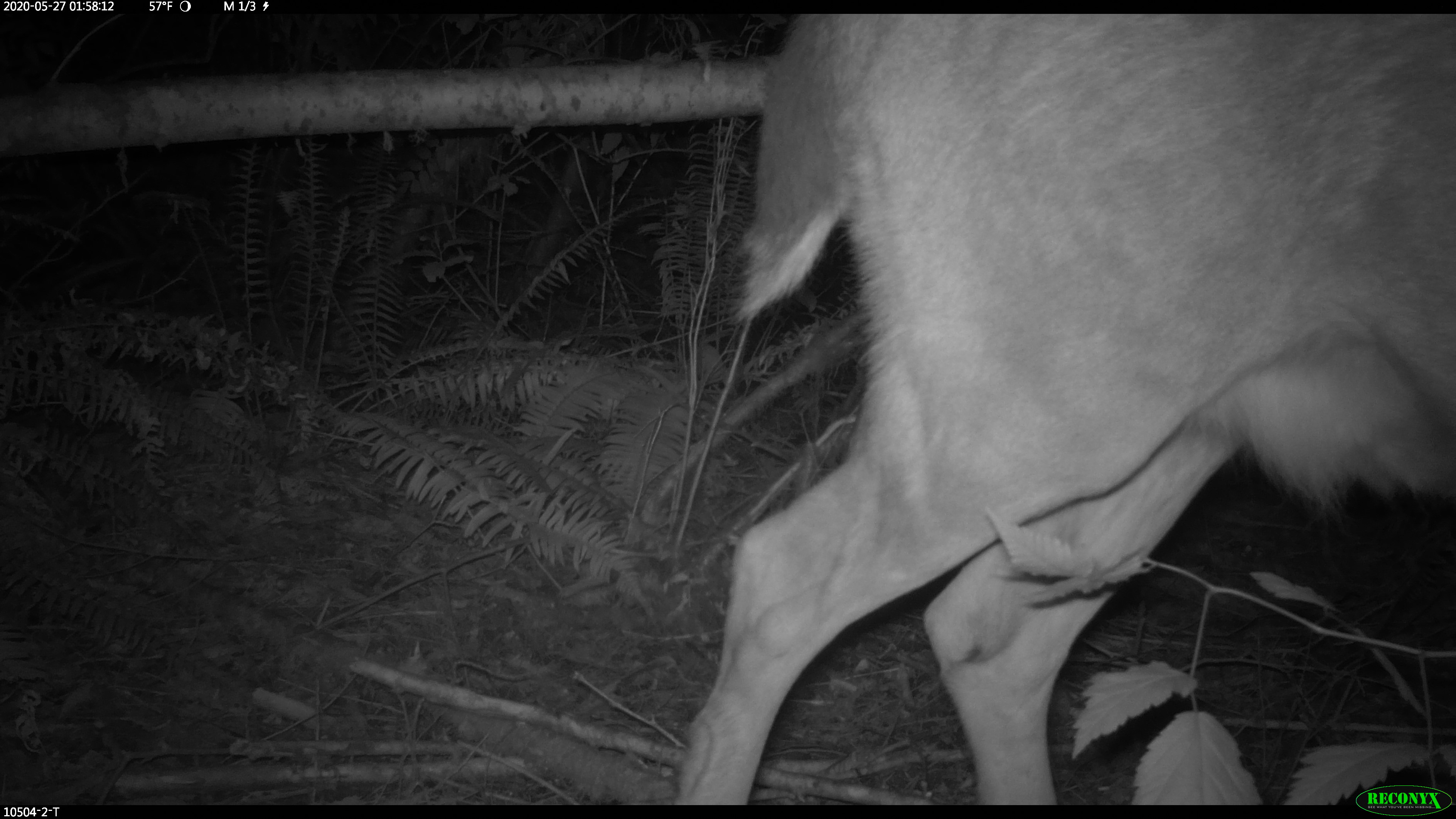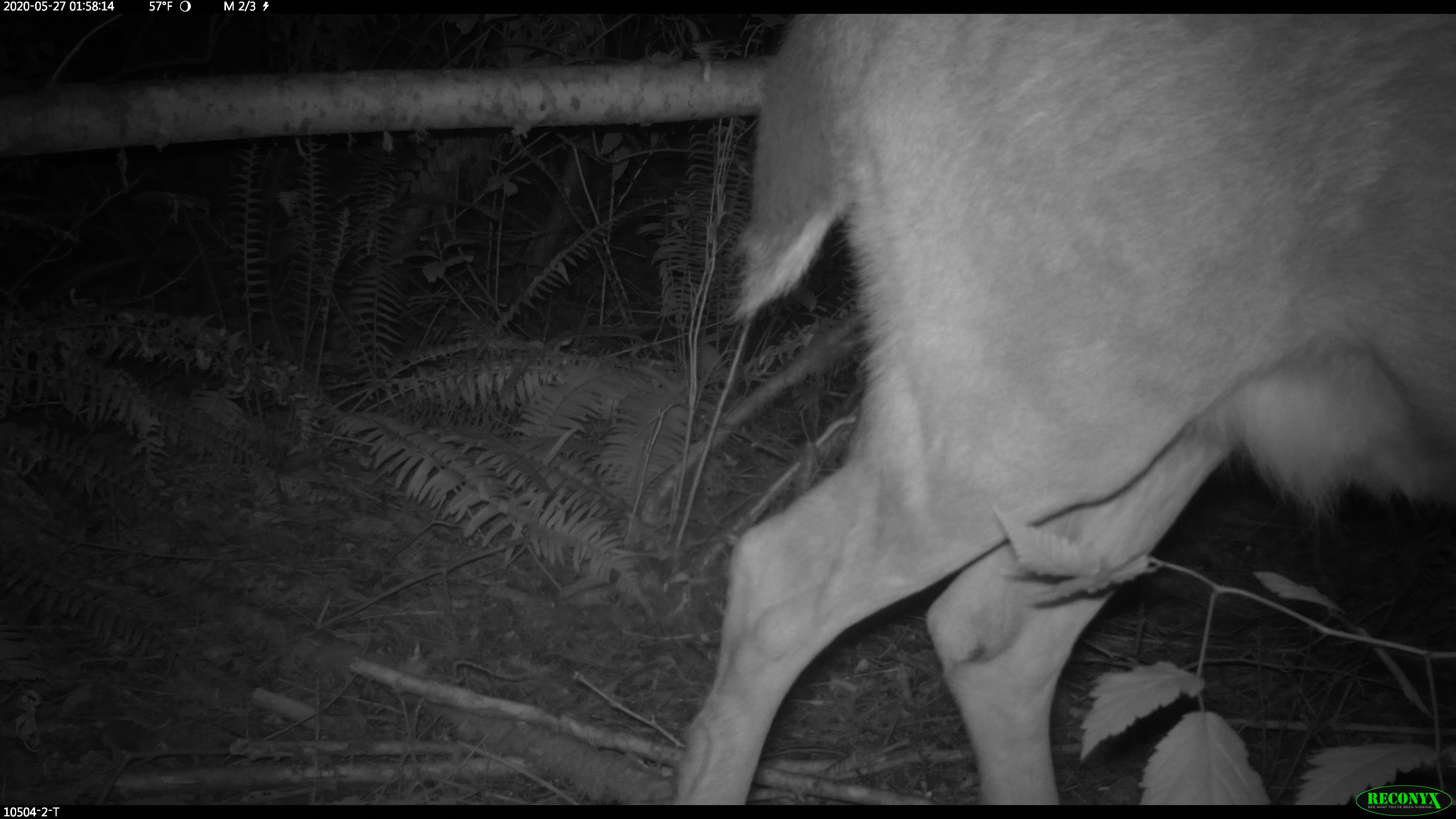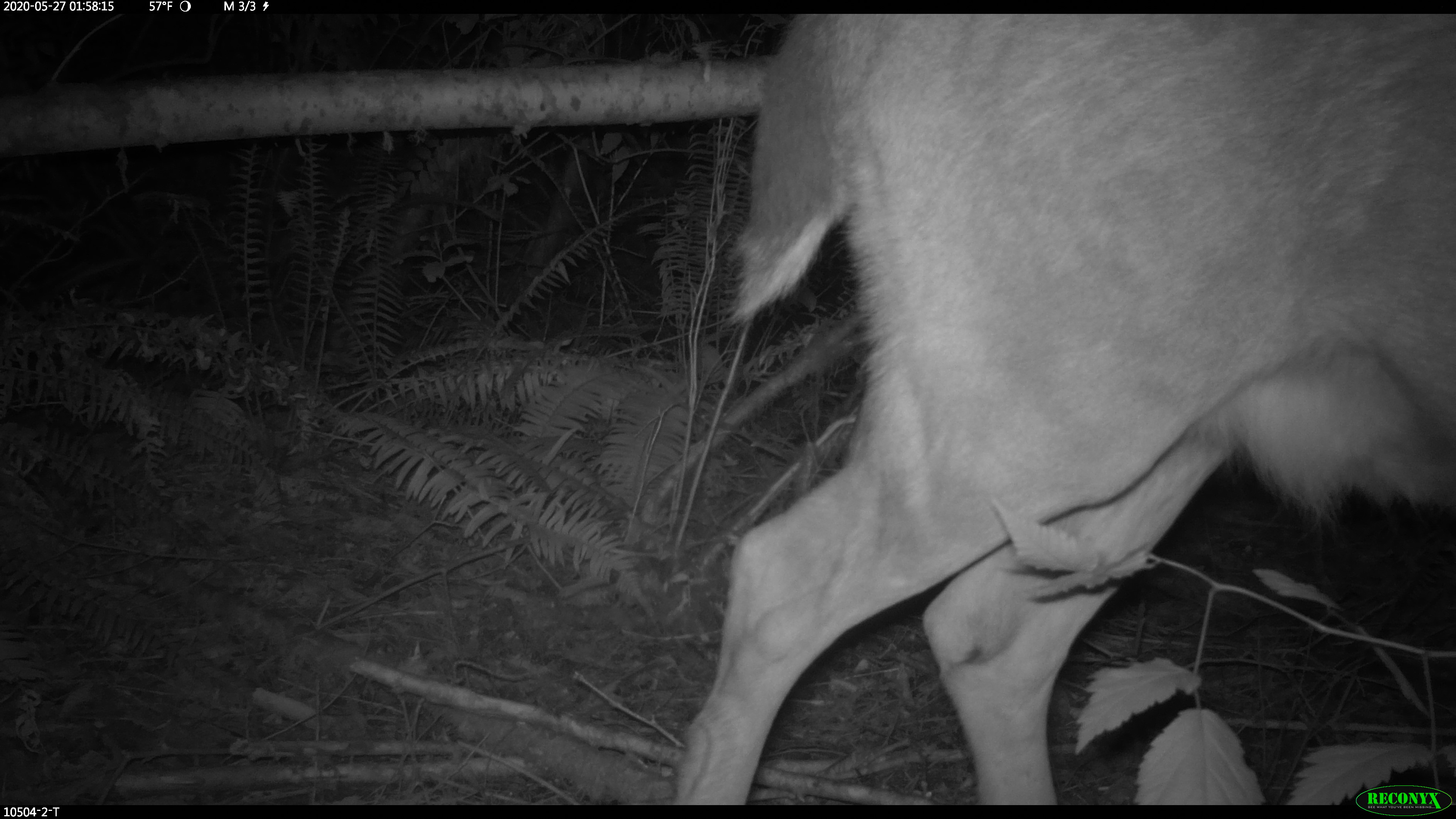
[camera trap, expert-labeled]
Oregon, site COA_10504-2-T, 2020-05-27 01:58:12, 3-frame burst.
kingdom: Animalia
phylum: Chordata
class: Mammalia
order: Artiodactyla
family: Cervidae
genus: Odocoileus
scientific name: Odocoileus hemionus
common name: black-tailed deer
Black-tailed deer (Odocoileus hemionus).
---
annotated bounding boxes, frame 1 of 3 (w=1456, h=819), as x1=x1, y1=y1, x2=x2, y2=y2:
black-tailed deer: x1=677, y1=19, x2=1445, y2=778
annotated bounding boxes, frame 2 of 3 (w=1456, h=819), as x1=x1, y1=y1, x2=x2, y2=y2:
black-tailed deer: x1=689, y1=16, x2=1449, y2=776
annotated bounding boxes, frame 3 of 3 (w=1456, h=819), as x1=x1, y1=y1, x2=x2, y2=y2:
black-tailed deer: x1=683, y1=14, x2=1449, y2=776